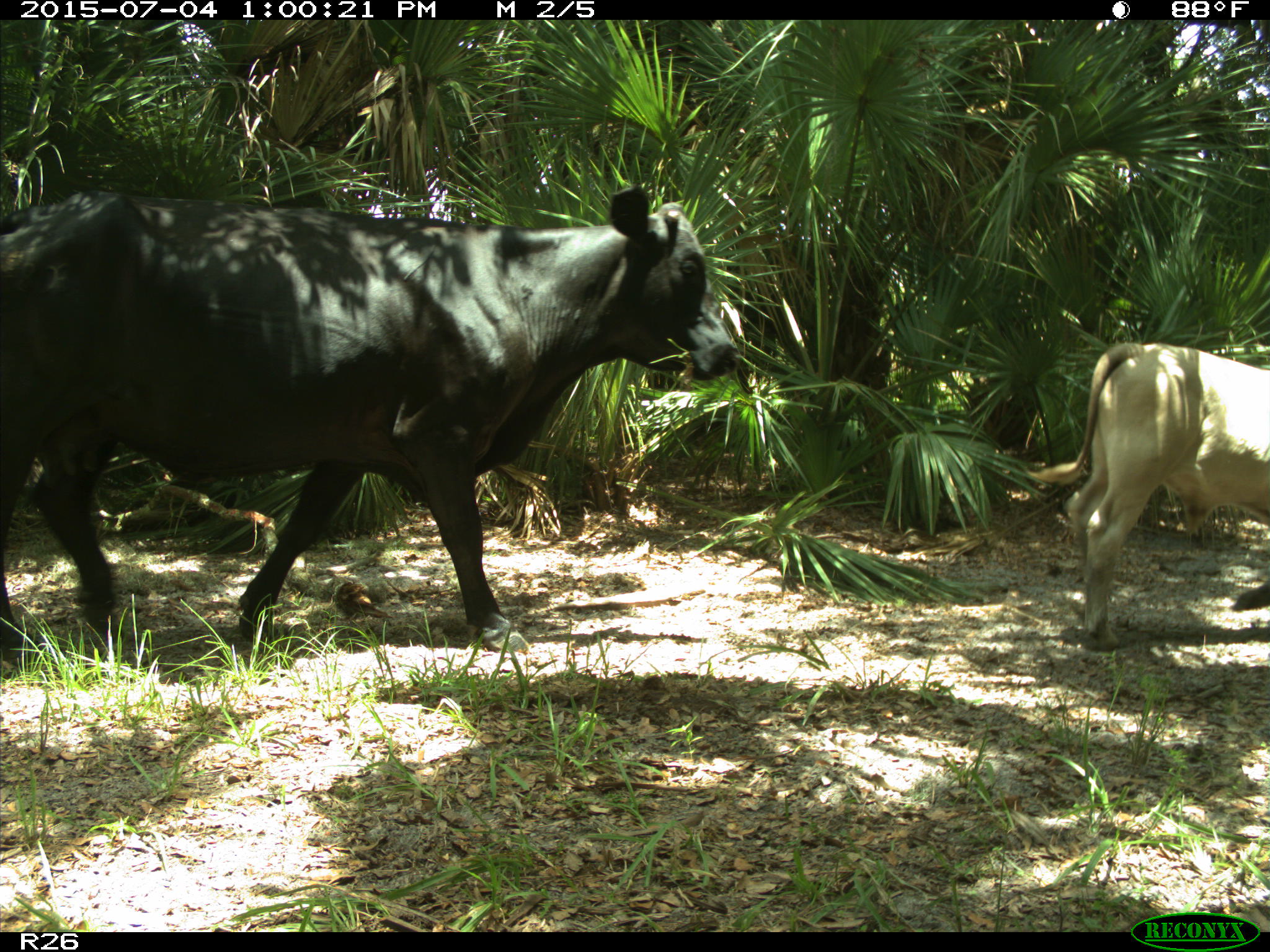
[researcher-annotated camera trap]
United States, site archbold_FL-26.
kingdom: Animalia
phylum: Chordata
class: Mammalia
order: Artiodactyla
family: Bovidae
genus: Bos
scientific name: Bos taurus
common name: domestic cow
Bos taurus (domestic cow).